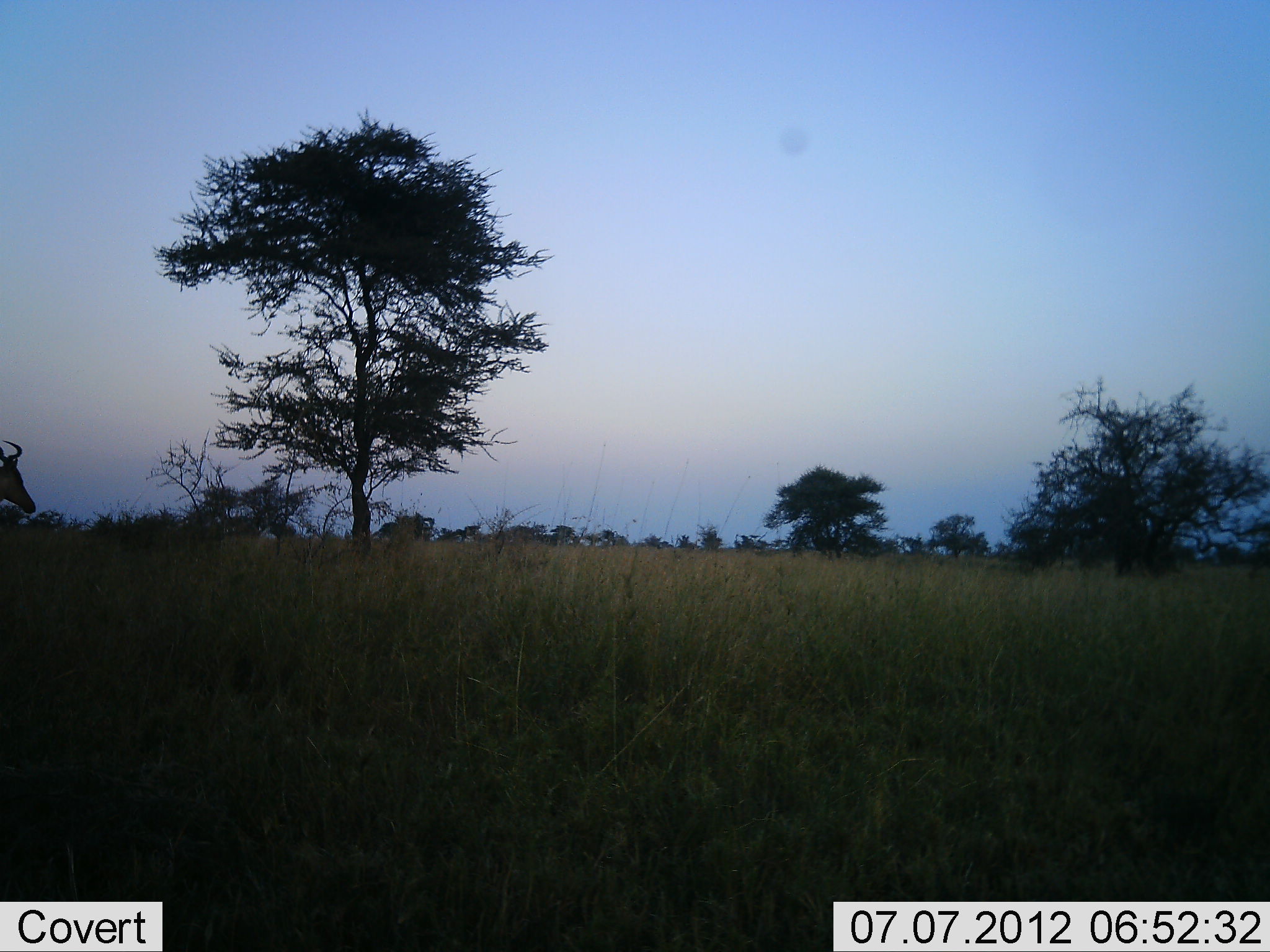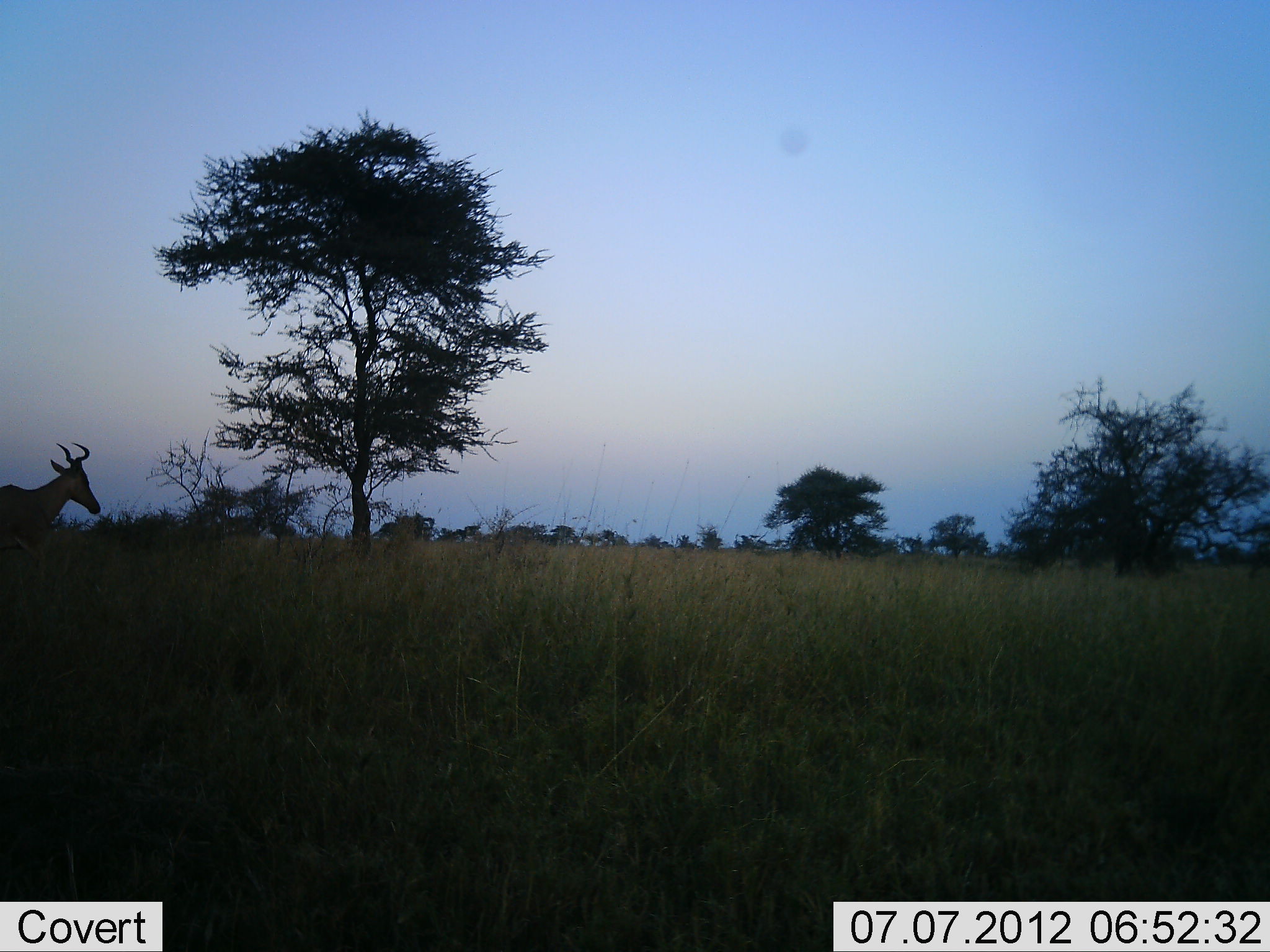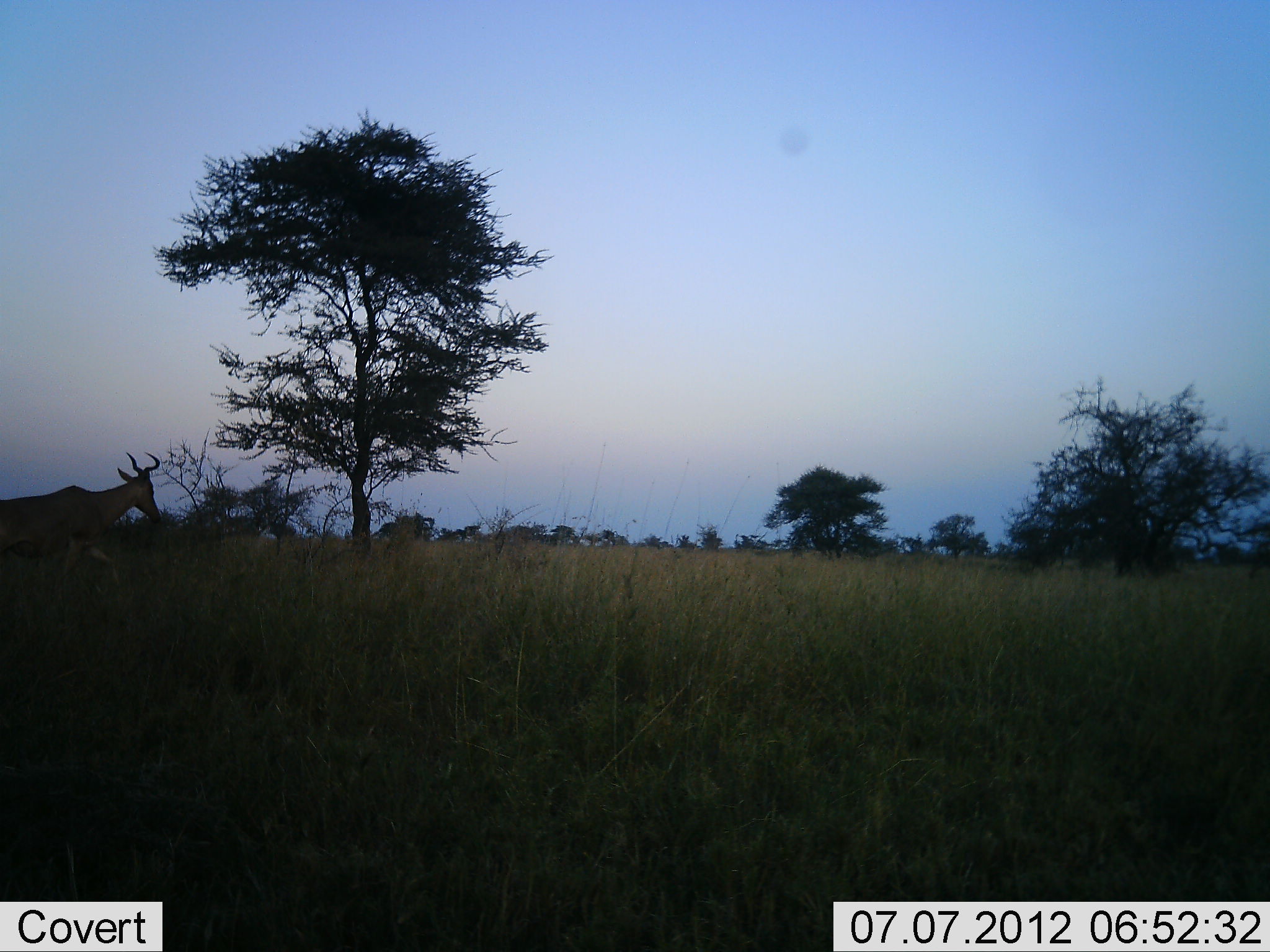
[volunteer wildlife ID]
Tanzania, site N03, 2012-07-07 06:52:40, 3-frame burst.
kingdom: Animalia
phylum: Chordata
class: Mammalia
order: Artiodactyla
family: Bovidae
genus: Alcelaphus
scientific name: Alcelaphus buselaphus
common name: hartebeest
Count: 1.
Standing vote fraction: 50%.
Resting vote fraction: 0%.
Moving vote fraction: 50%.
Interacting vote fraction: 0%.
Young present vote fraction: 0%.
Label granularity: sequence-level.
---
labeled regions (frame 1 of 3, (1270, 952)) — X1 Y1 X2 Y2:
animal: 0 441 35 514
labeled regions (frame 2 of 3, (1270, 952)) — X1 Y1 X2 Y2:
animal: 0 444 102 552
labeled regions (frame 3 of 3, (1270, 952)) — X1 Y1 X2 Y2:
animal: 0 453 164 567